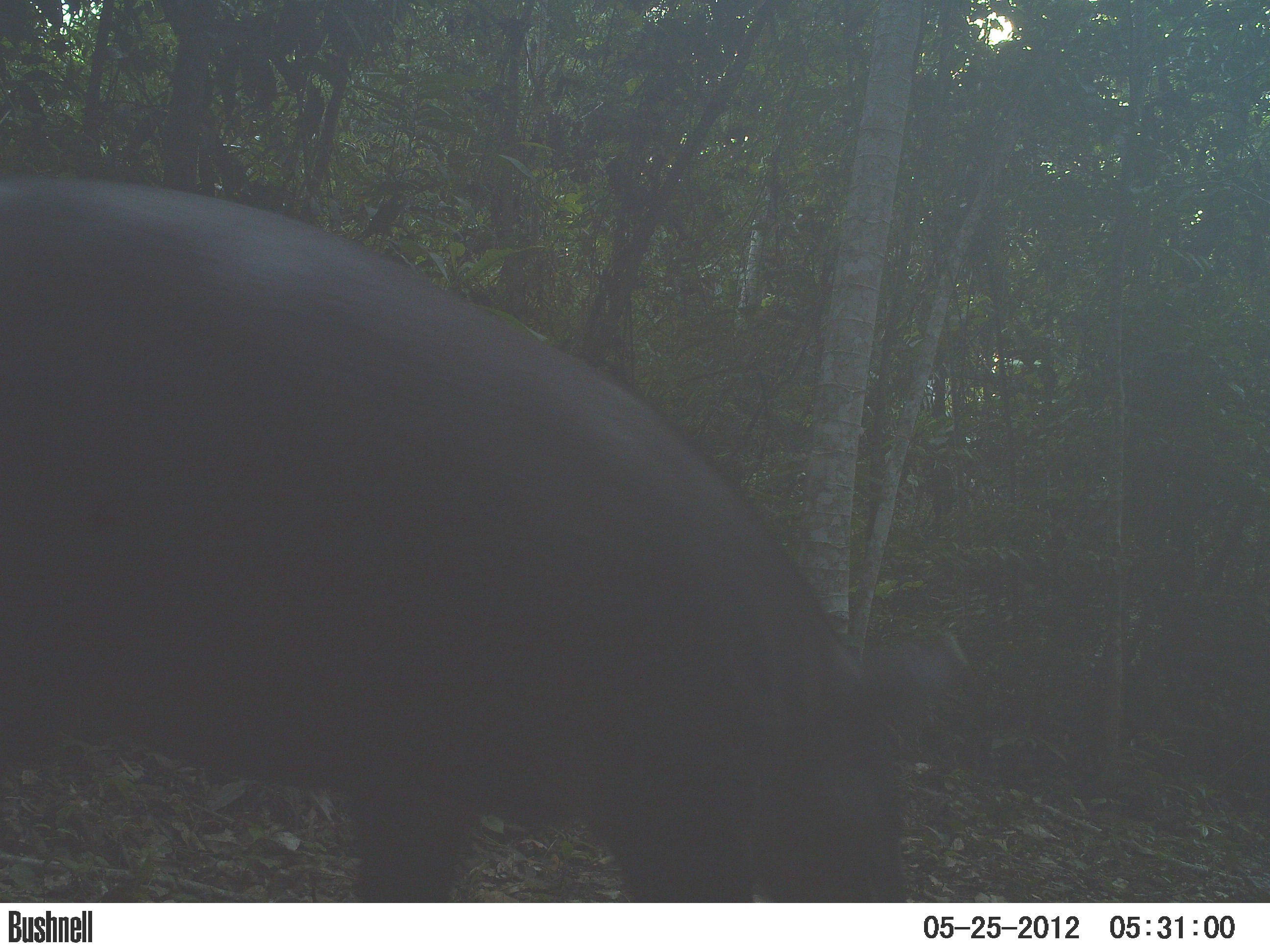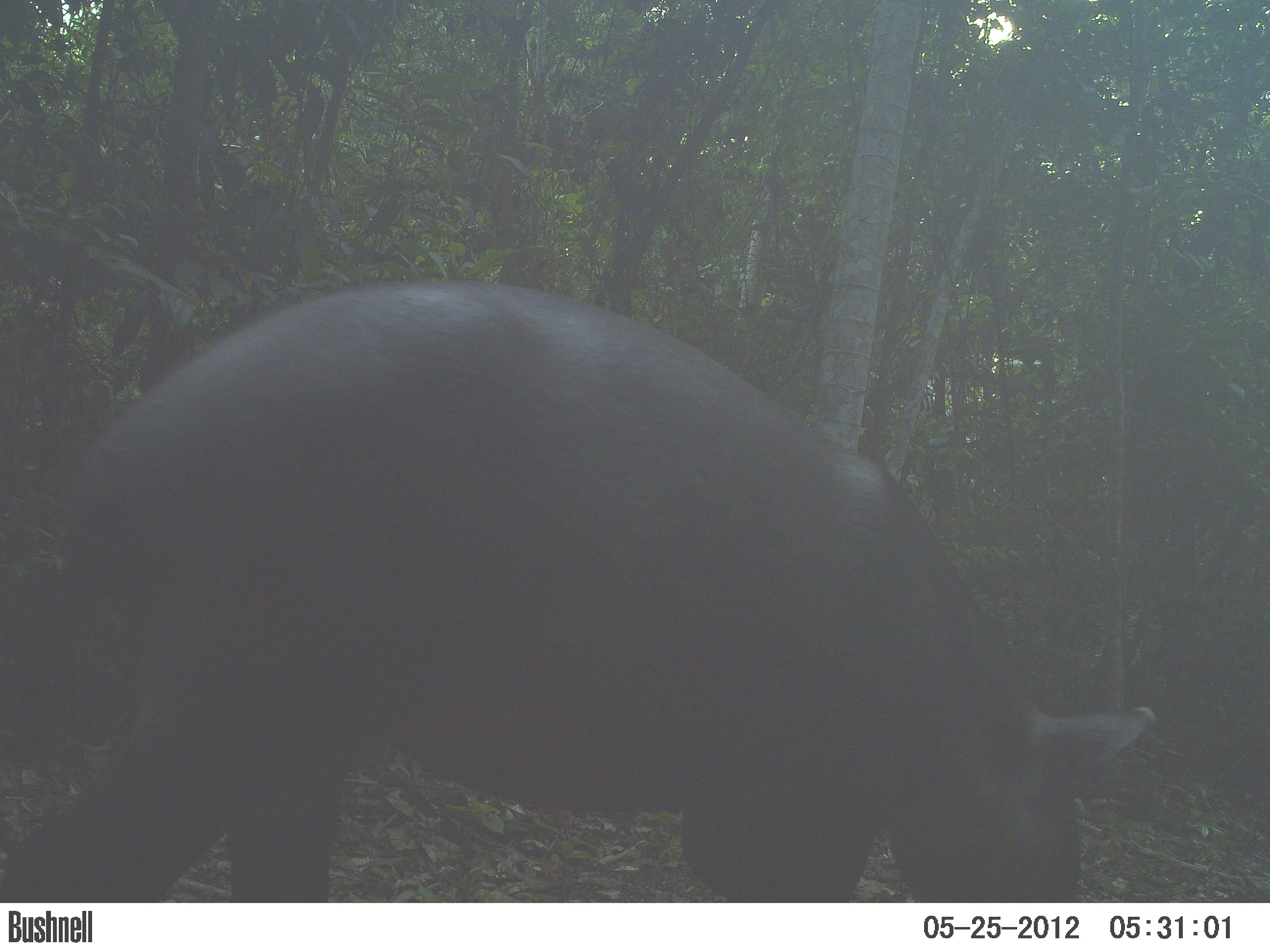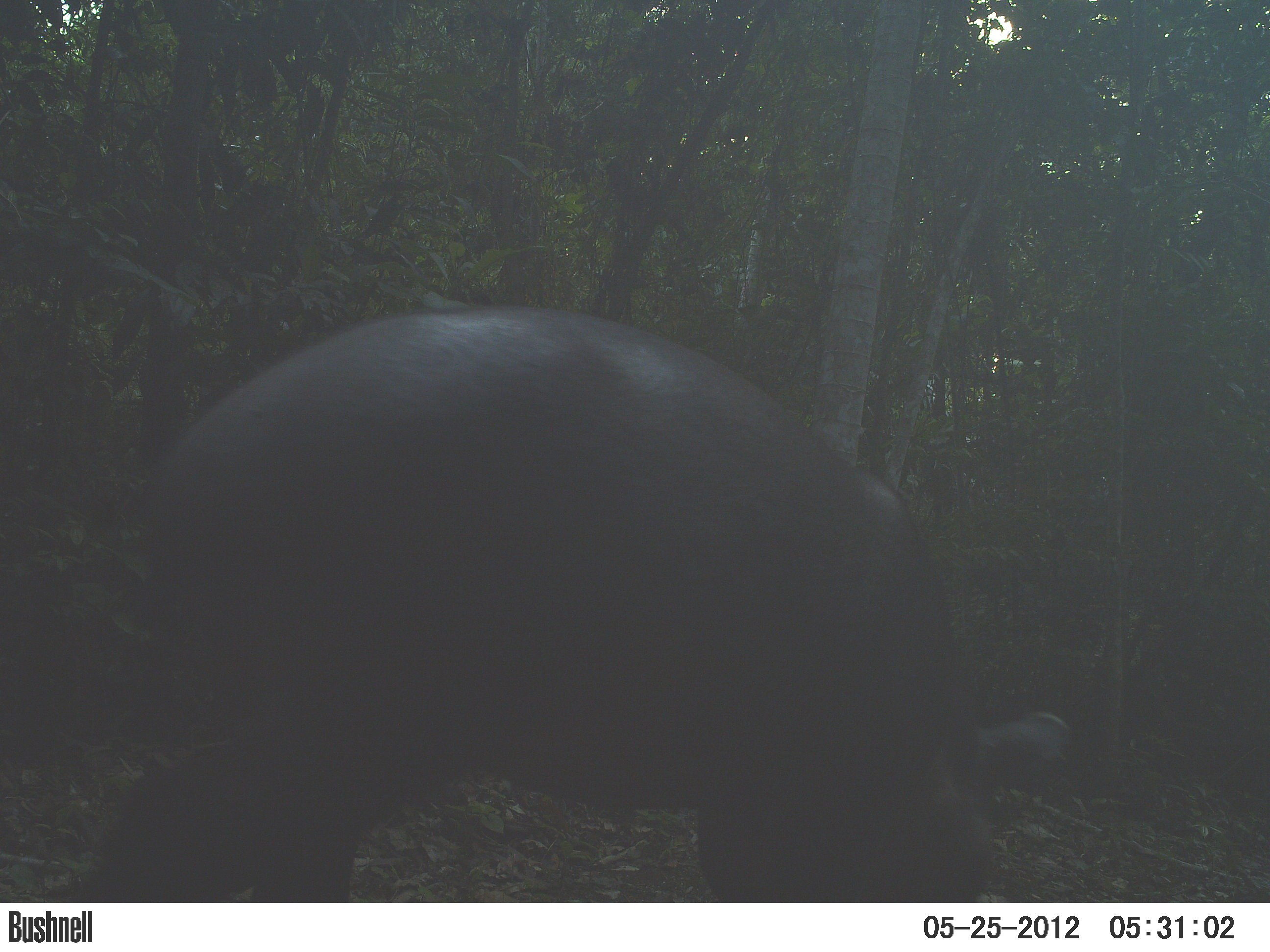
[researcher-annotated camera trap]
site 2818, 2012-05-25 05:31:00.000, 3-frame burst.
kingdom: Animalia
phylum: Chordata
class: Mammalia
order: Perissodactyla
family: Tapiridae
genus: Tapirus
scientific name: Tapirus bairdii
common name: baird's tapir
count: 1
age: adult